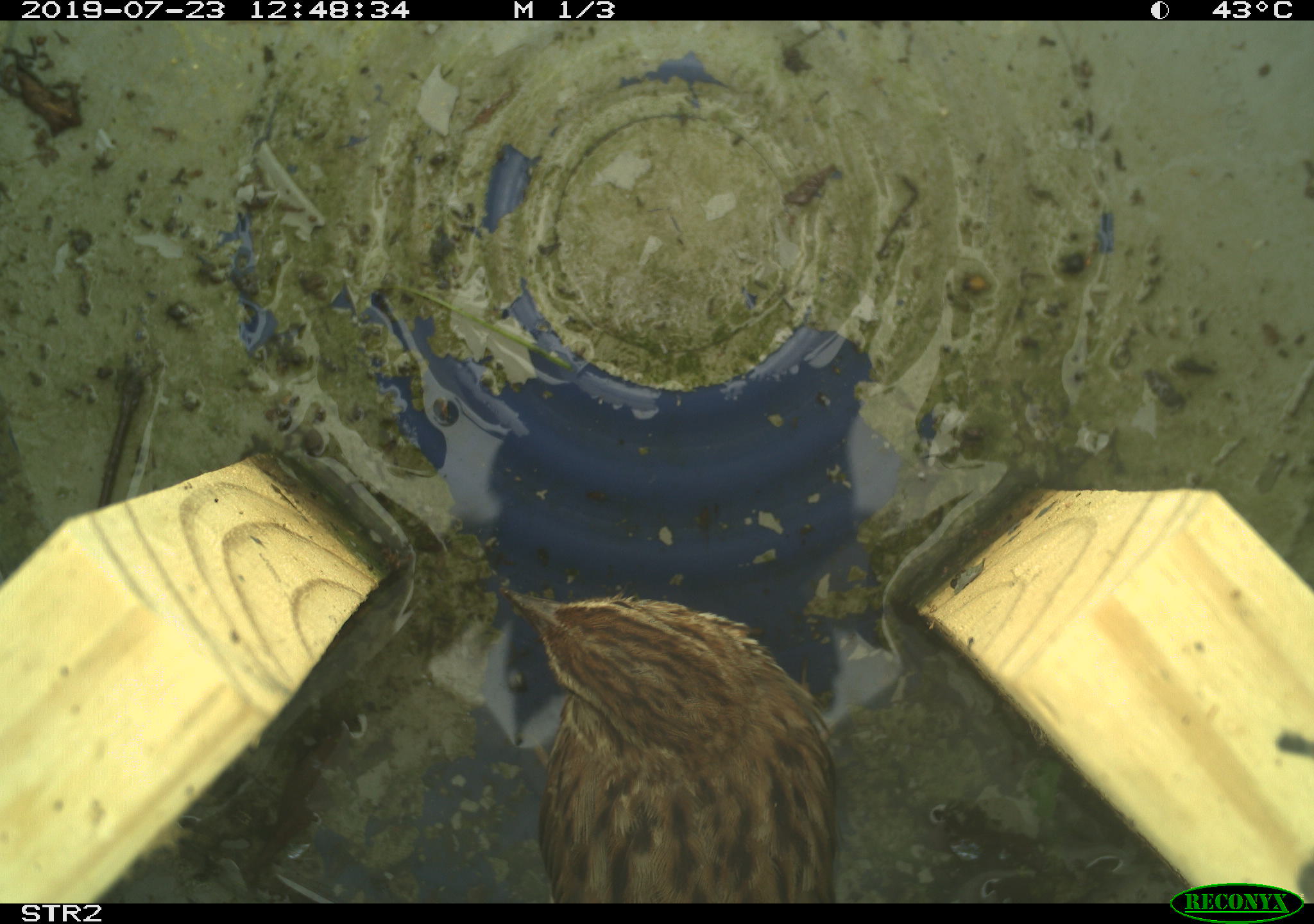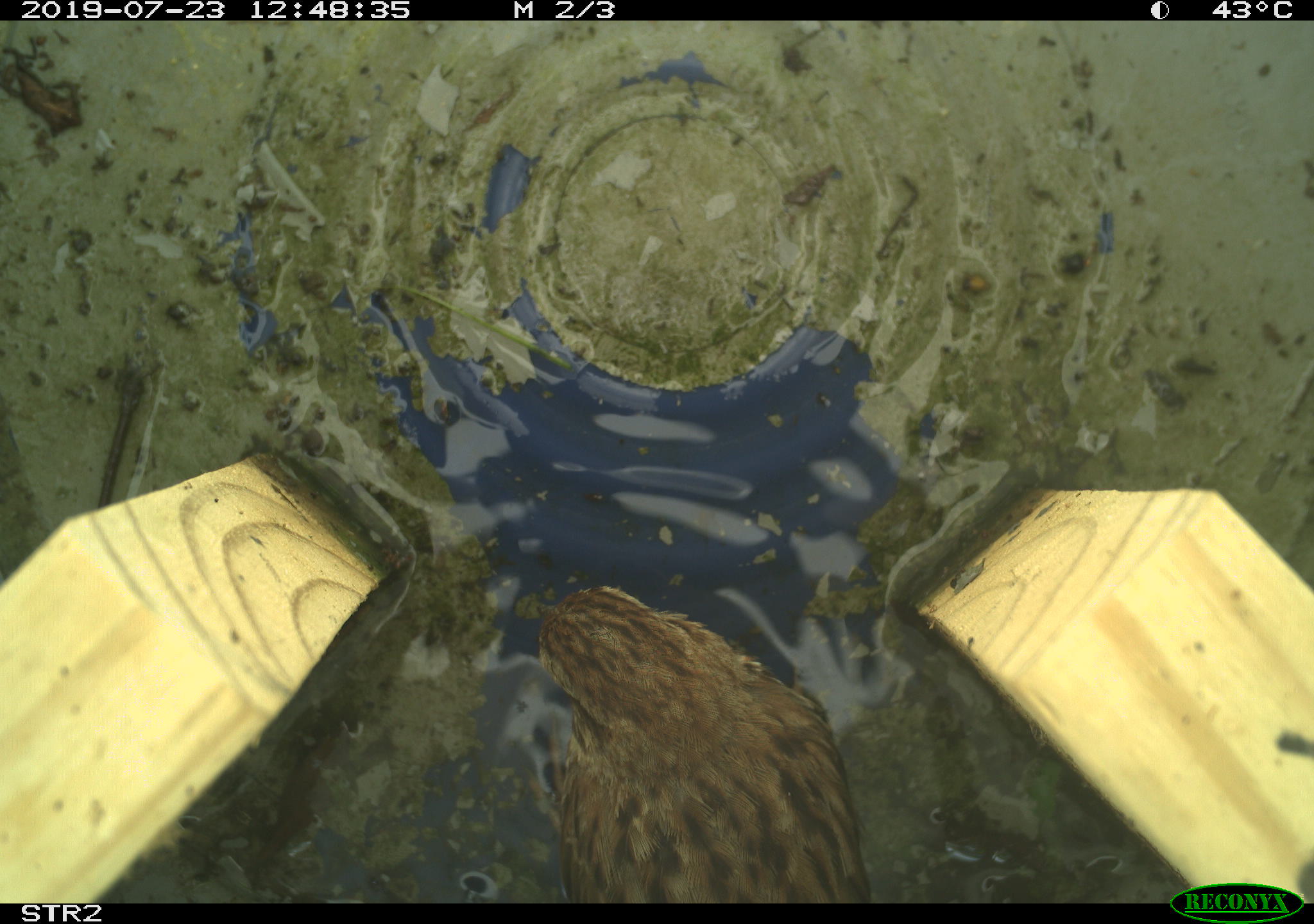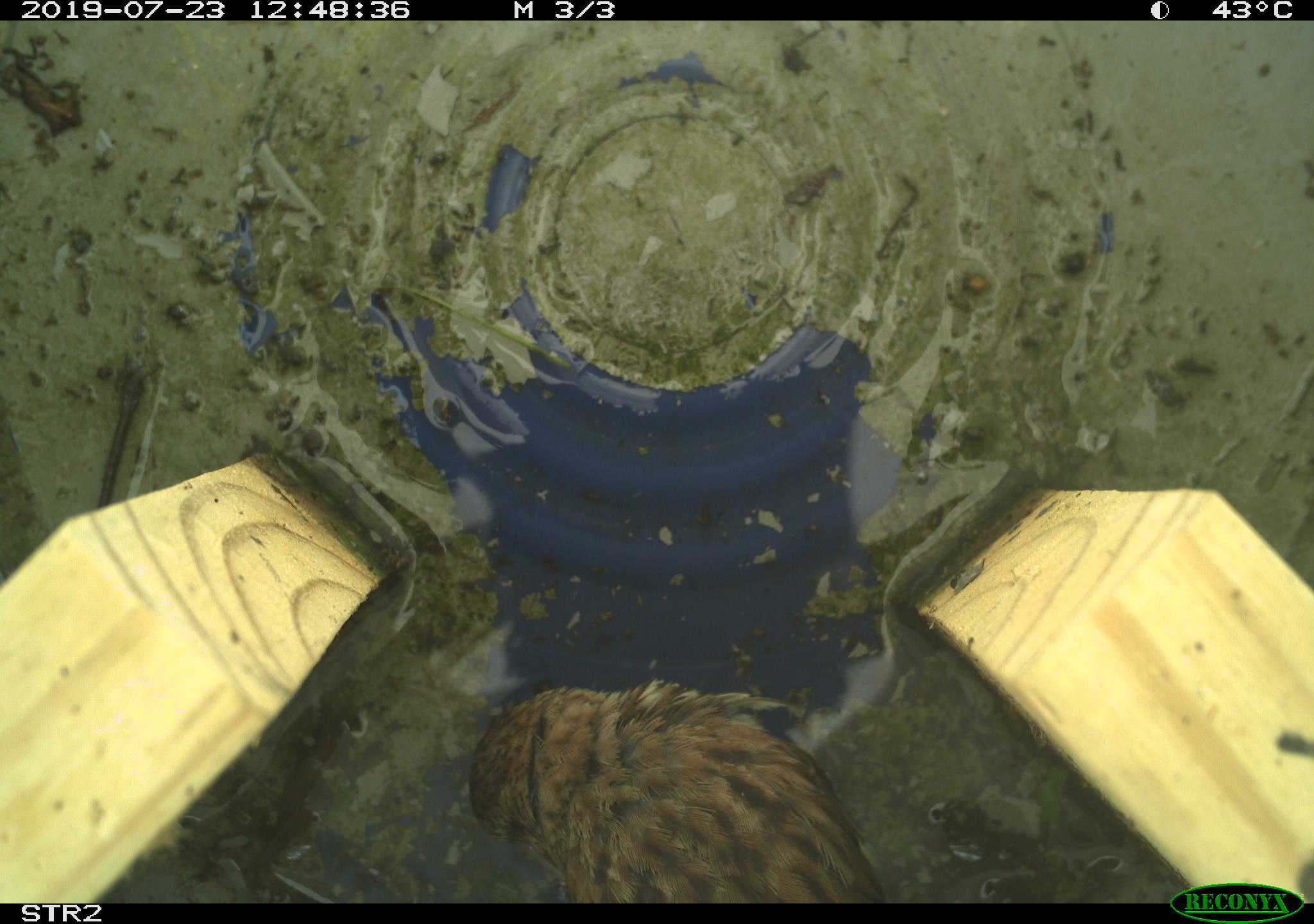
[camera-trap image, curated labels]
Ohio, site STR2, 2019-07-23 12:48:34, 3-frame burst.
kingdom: Animalia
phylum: Chordata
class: Aves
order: Passeriformes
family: Passerellidae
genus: Melospiza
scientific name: Melospiza melodia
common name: song sparrow